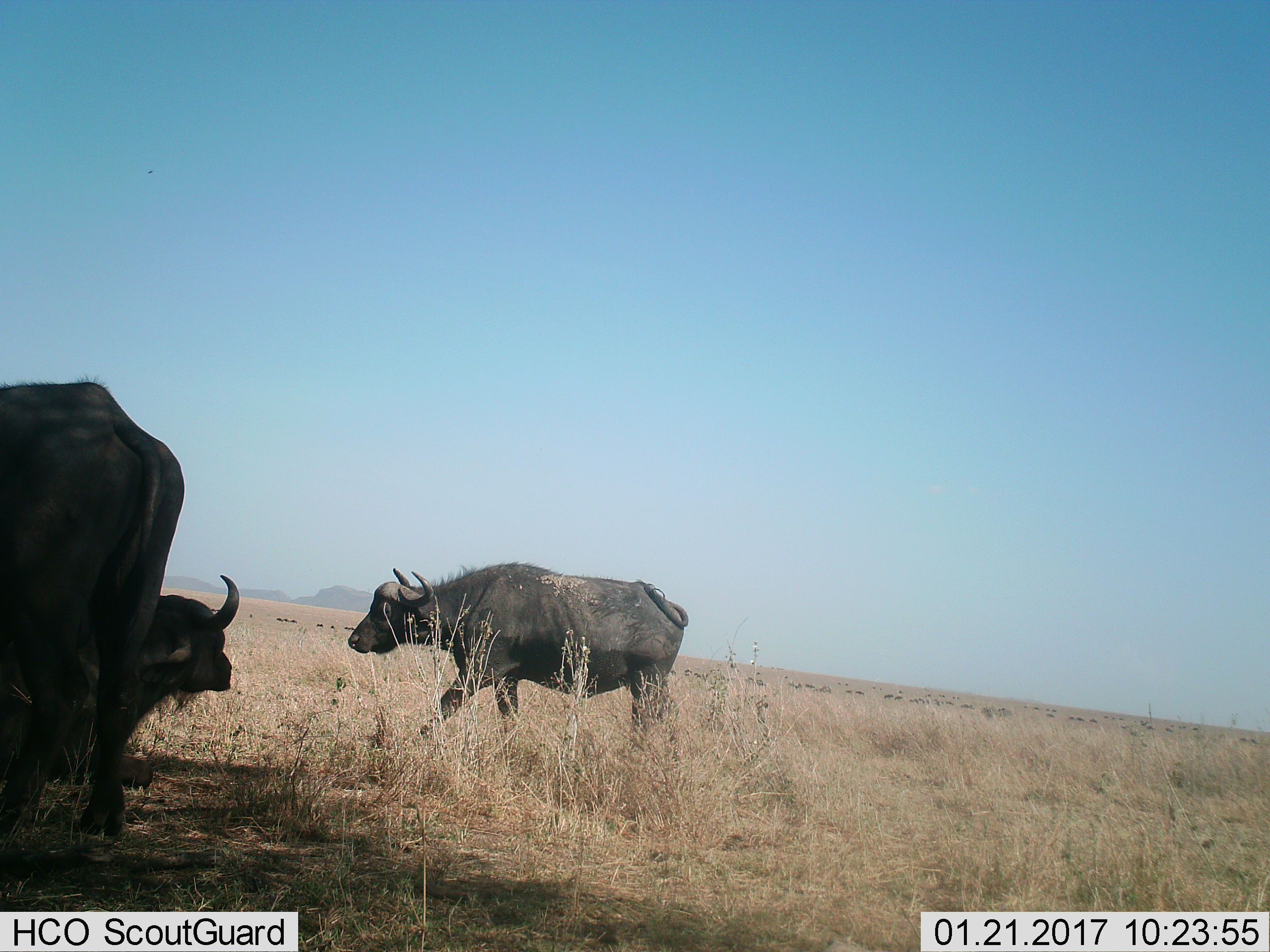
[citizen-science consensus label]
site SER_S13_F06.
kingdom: Animalia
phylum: Chordata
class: Mammalia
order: Artiodactyla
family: Bovidae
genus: Syncerus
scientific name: Syncerus caffer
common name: african buffalo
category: buffalo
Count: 3.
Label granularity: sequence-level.